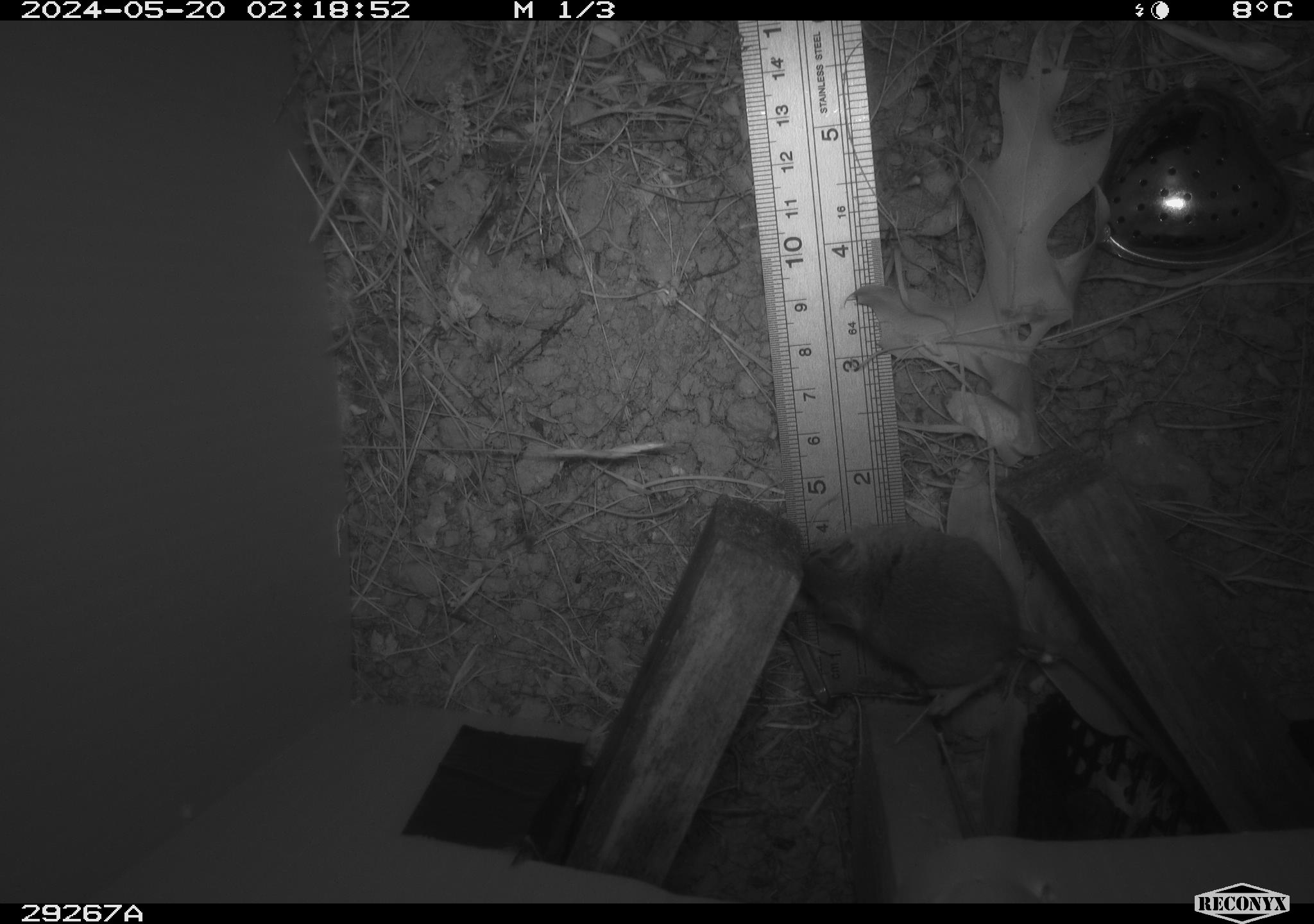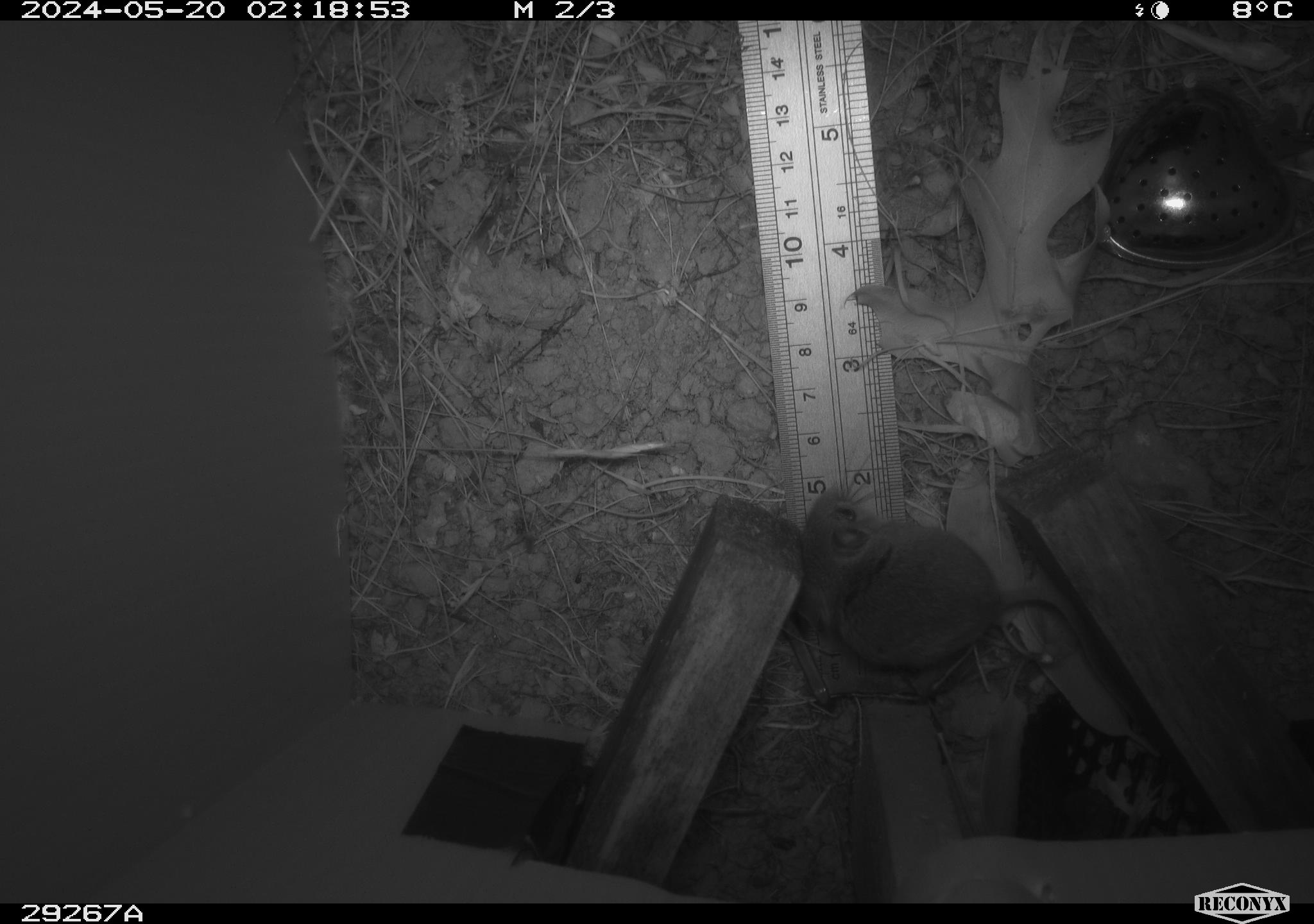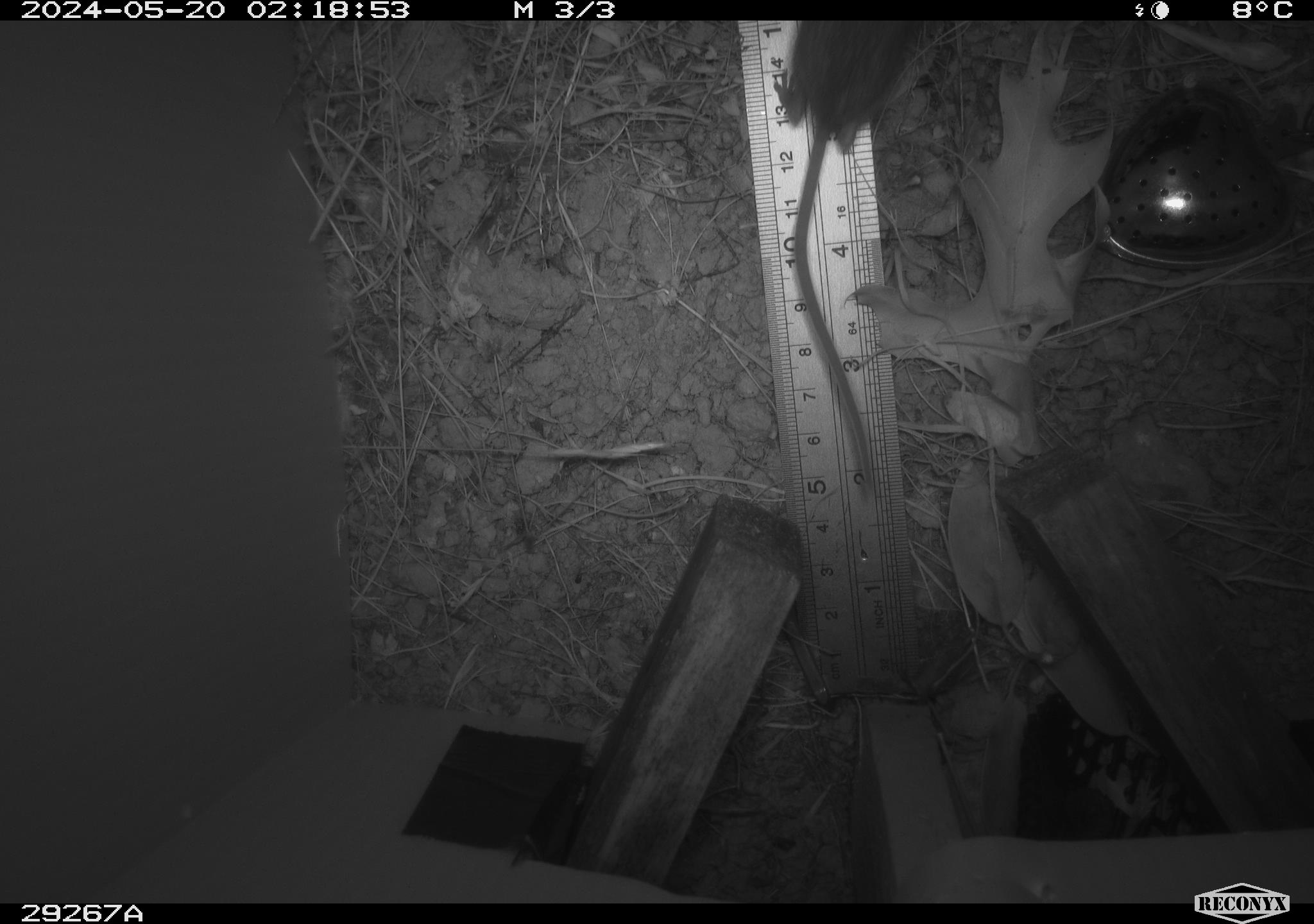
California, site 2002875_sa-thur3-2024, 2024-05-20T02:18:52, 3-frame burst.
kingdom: Animalia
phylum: Chordata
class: Mammalia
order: Rodentia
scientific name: Rodentia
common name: mouse species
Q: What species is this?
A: Mouse species (Rodentia).